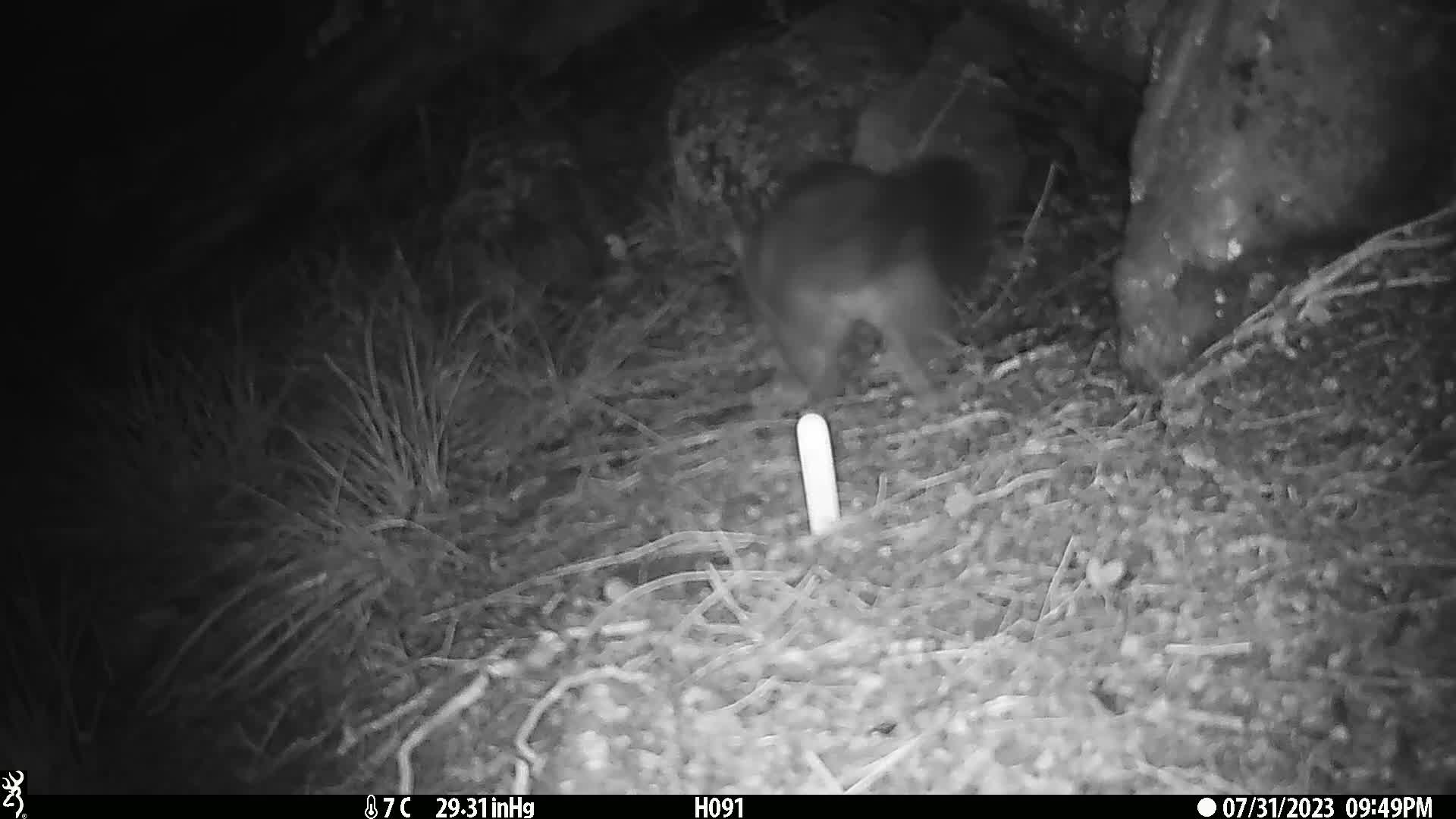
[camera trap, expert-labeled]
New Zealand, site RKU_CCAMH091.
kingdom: Animalia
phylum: Chordata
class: Mammalia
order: Diprotodontia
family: Phalangeridae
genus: Trichosurus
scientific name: Trichosurus vulpecula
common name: common brushtail possum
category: possum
Possum (common brushtail possum) (Trichosurus vulpecula).